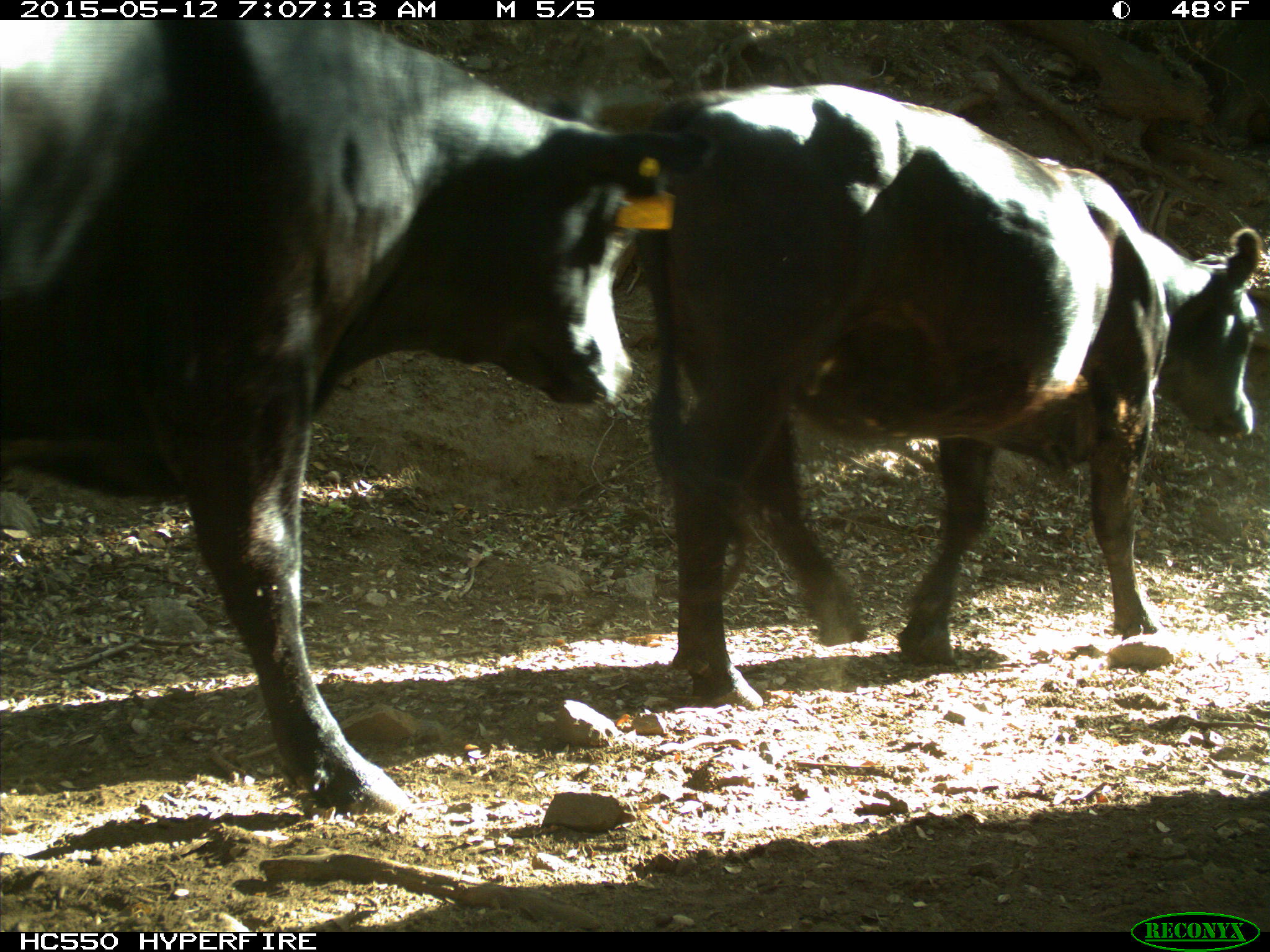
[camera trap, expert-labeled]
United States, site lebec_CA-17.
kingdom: Animalia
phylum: Chordata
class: Mammalia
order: Artiodactyla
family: Bovidae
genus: Bos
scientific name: Bos taurus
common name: domestic cow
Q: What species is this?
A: Bos taurus (domestic cow).